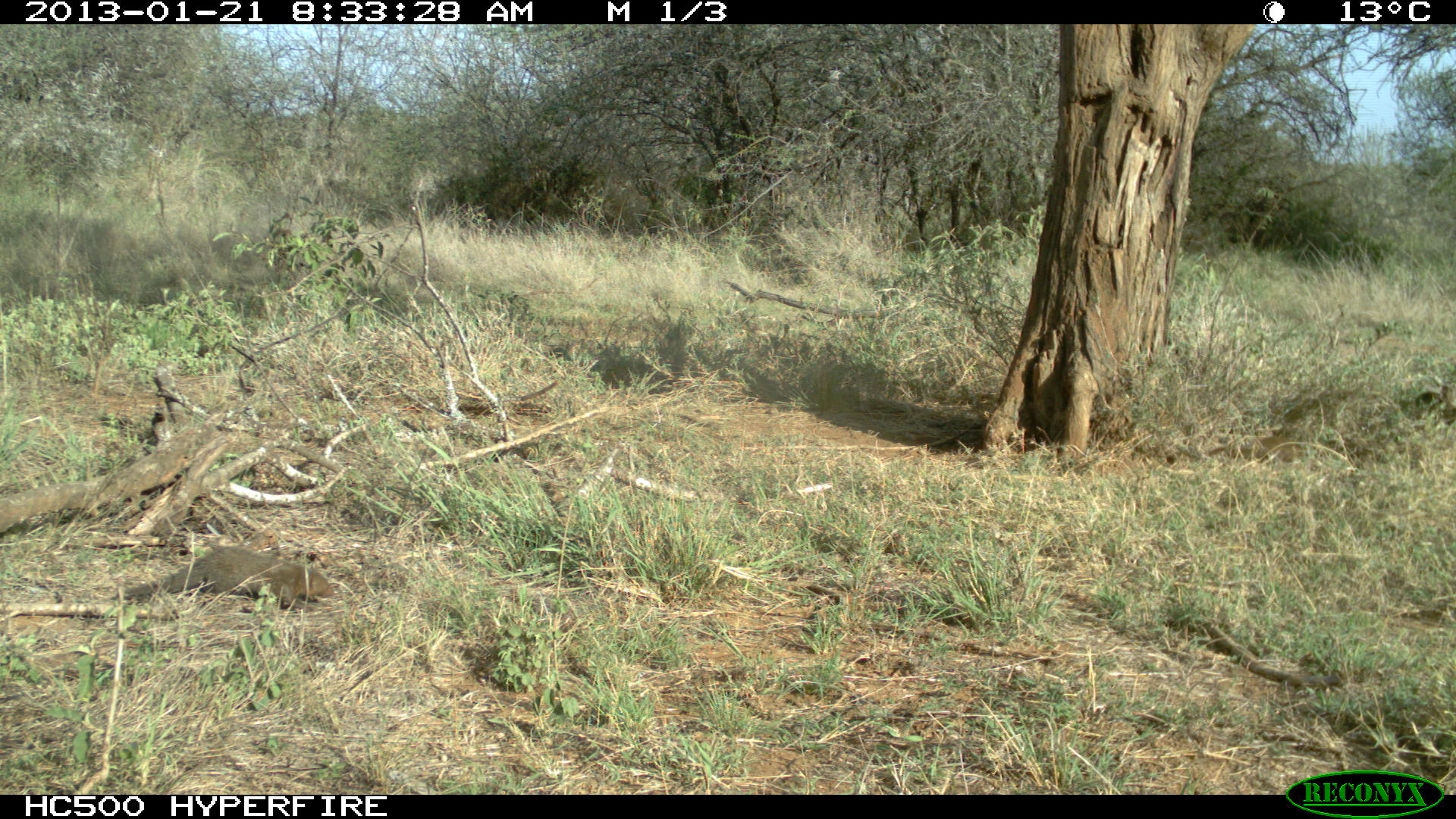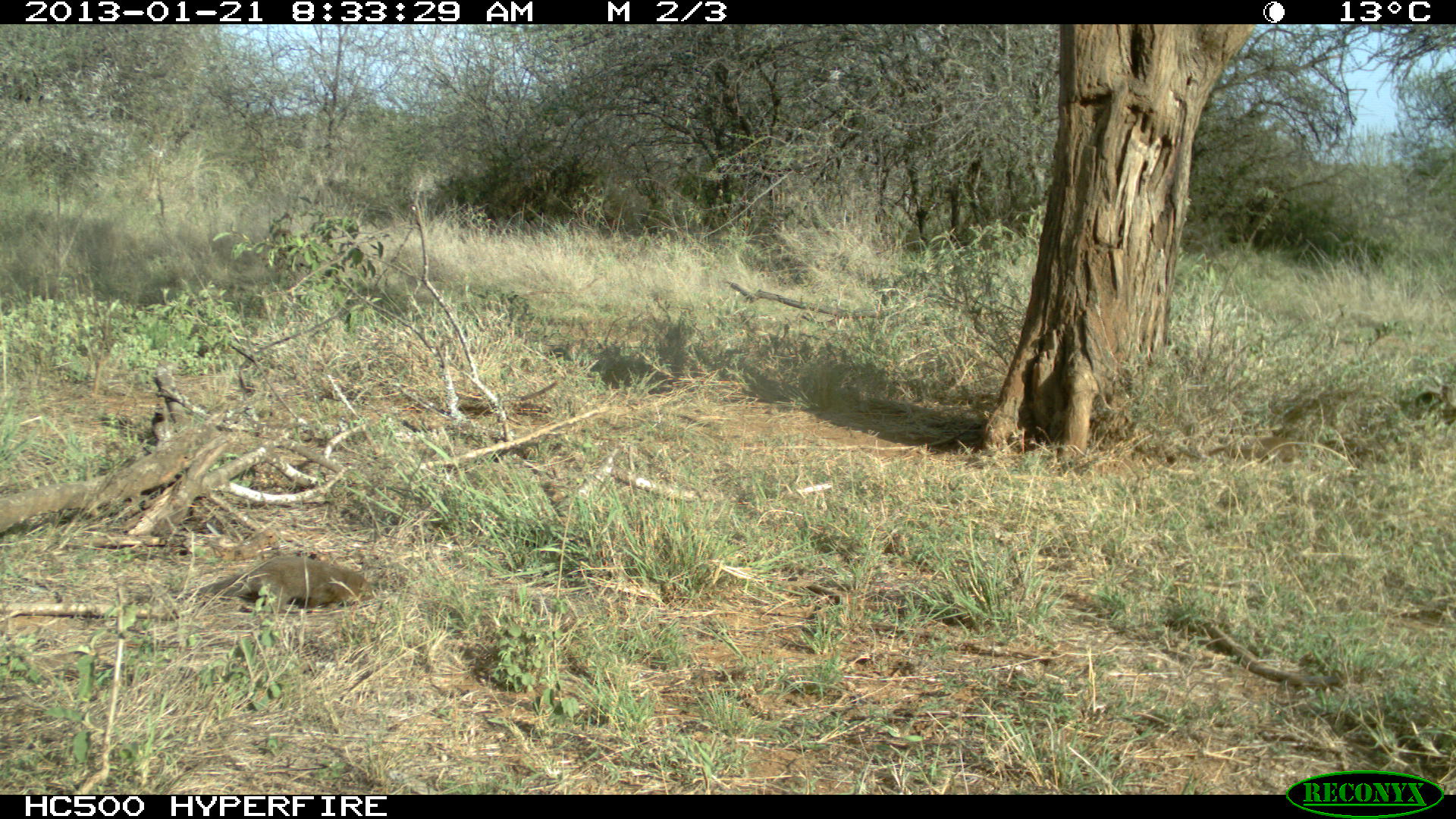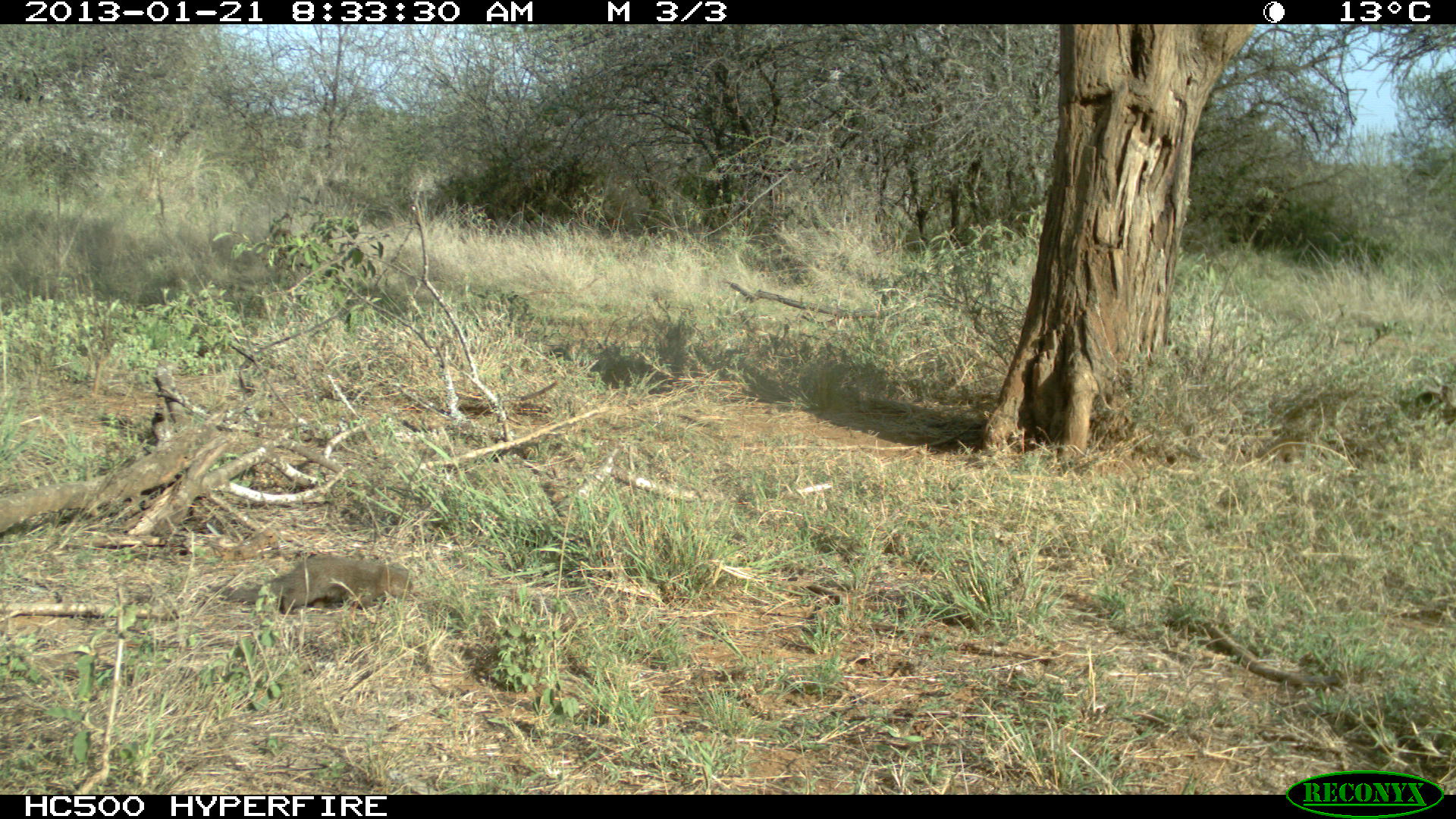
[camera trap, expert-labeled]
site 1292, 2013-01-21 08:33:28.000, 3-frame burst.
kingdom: Animalia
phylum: Chordata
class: Mammalia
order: Carnivora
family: Herpestidae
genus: Herpestes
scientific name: Herpestes sanguineus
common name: slender mongoose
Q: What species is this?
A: Herpestes sanguineus (slender mongoose).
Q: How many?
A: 2.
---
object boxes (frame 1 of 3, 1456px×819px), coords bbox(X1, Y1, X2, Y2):
herpestes sanguineus: bbox(122, 543, 337, 611)